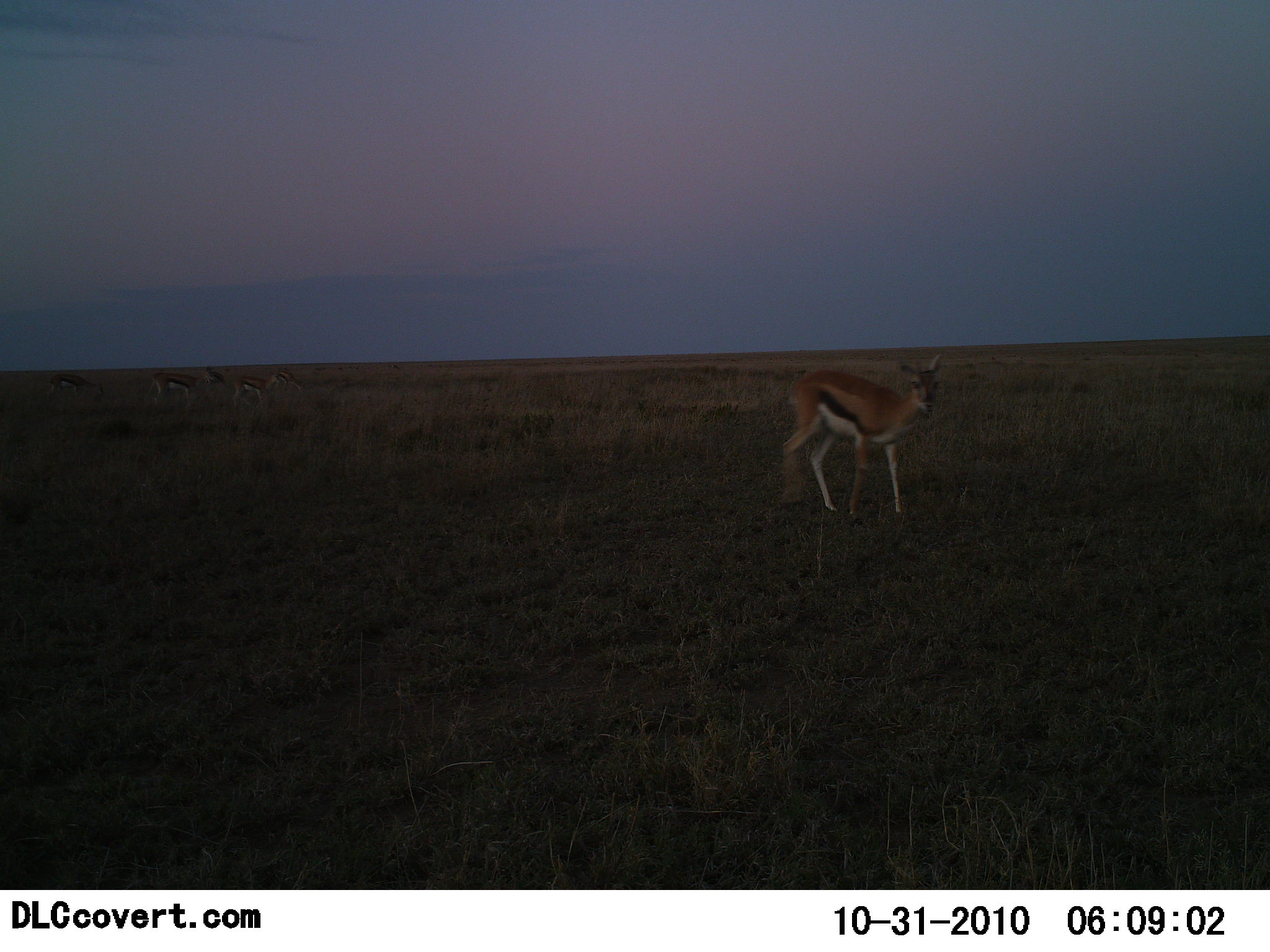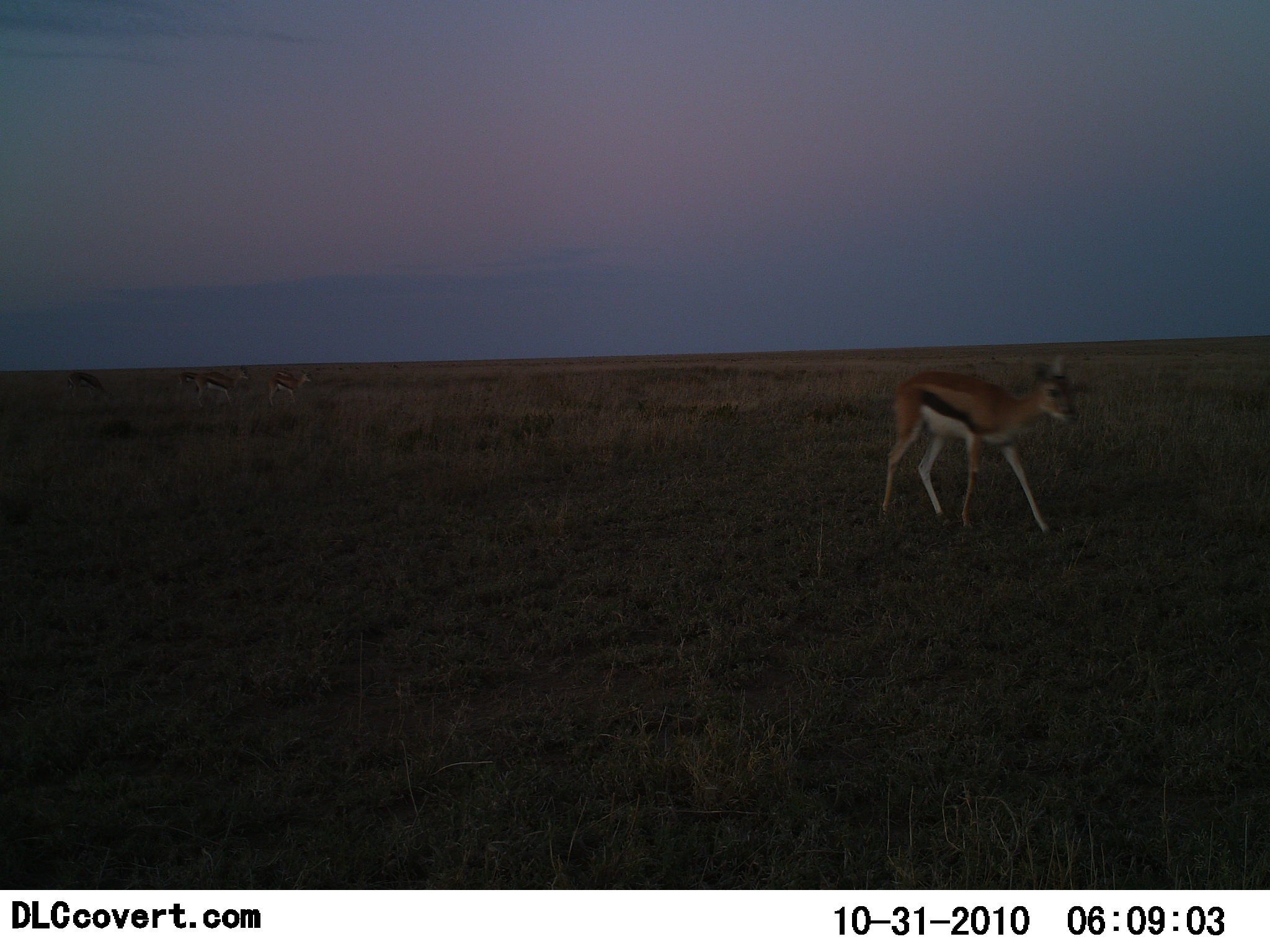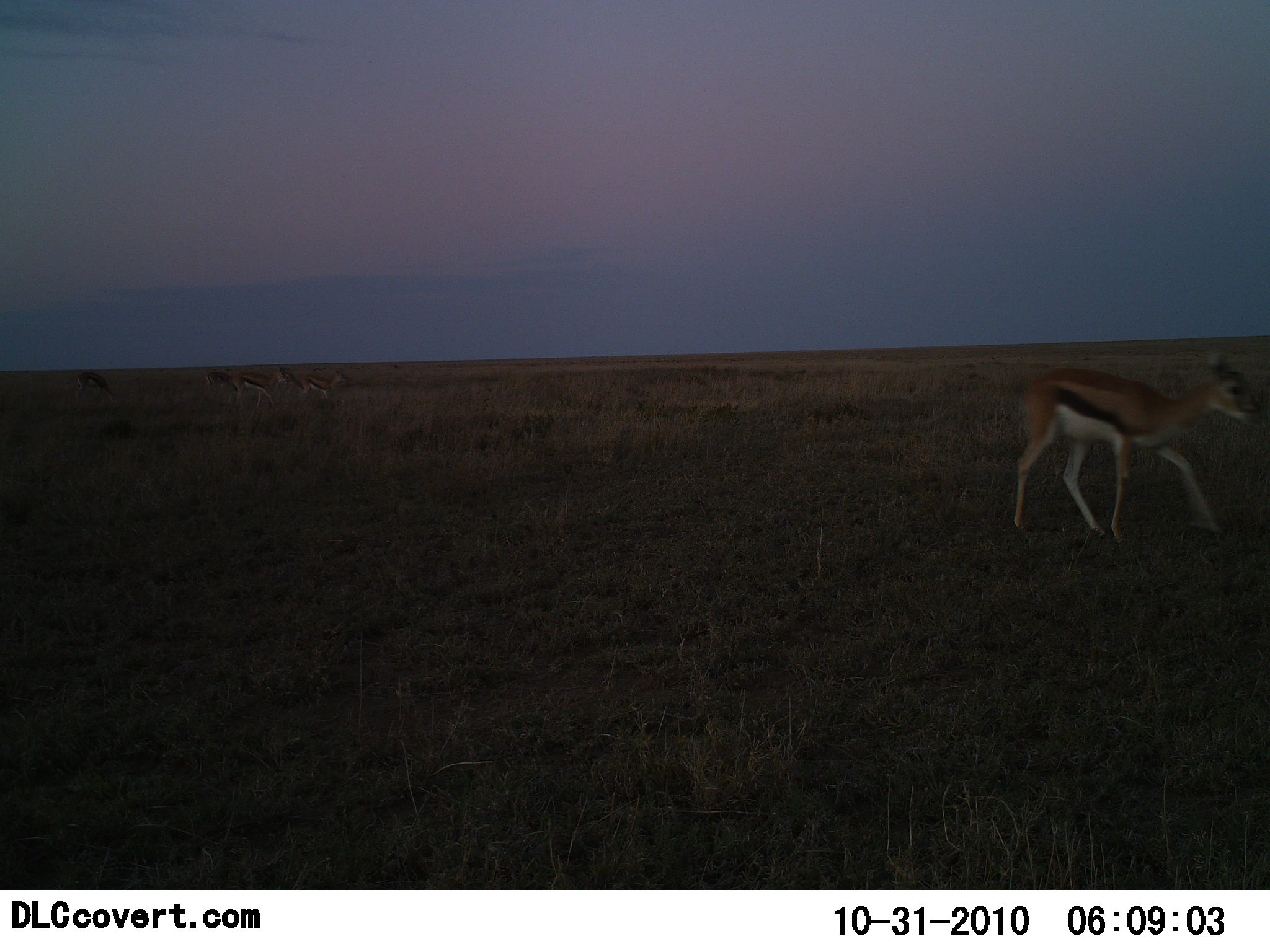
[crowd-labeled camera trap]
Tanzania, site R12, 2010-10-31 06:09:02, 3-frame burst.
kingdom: Animalia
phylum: Chordata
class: Mammalia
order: Artiodactyla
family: Bovidae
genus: Eudorcas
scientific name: Eudorcas thomsonii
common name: thomson's gazelle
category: gazellethomsons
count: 4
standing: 15%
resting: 0%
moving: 92%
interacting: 0%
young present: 0%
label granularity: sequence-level